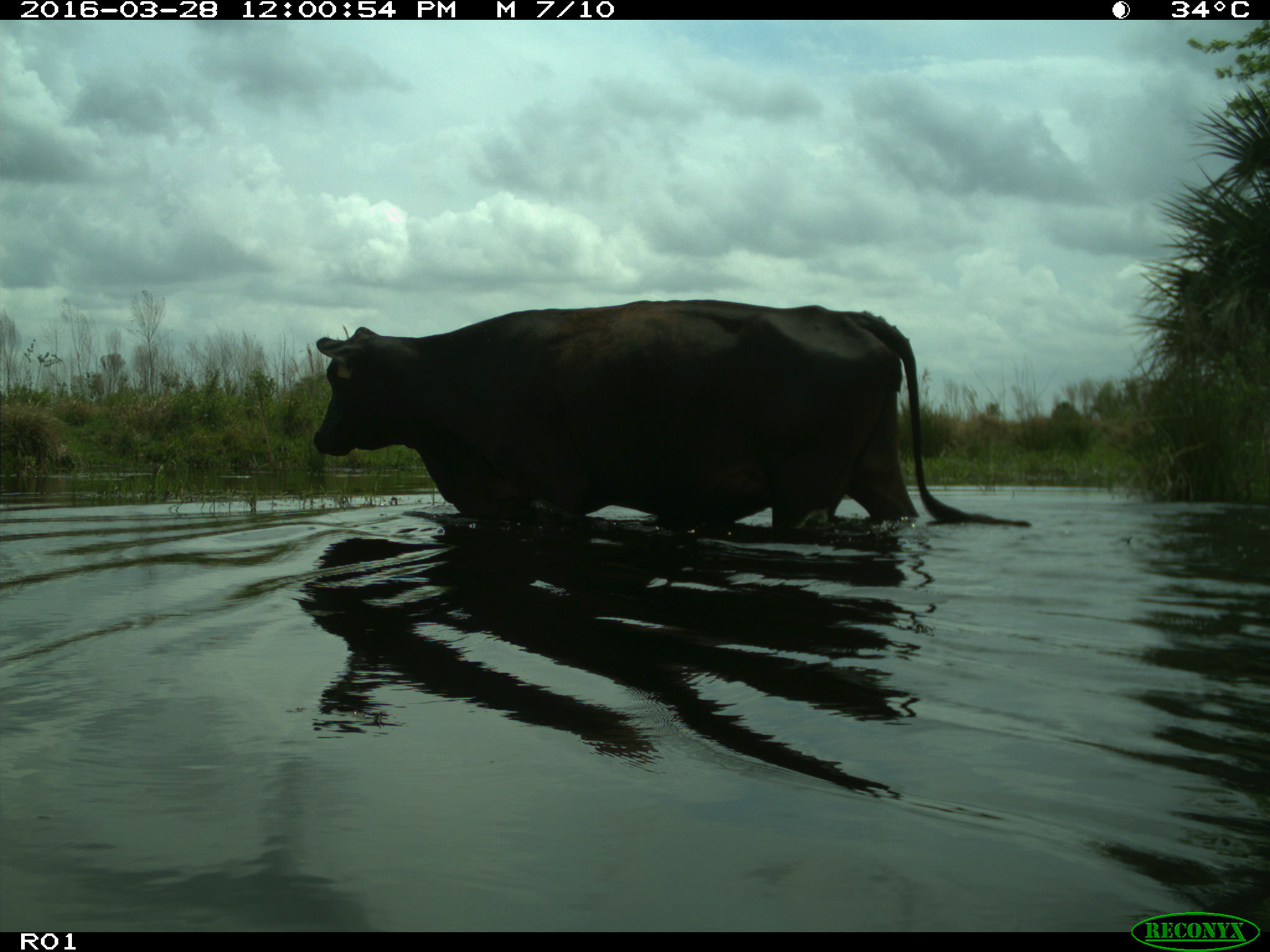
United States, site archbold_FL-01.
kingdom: Animalia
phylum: Chordata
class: Mammalia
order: Artiodactyla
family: Bovidae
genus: Bos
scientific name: Bos taurus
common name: domestic cow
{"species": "Bos taurus (domestic cow)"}